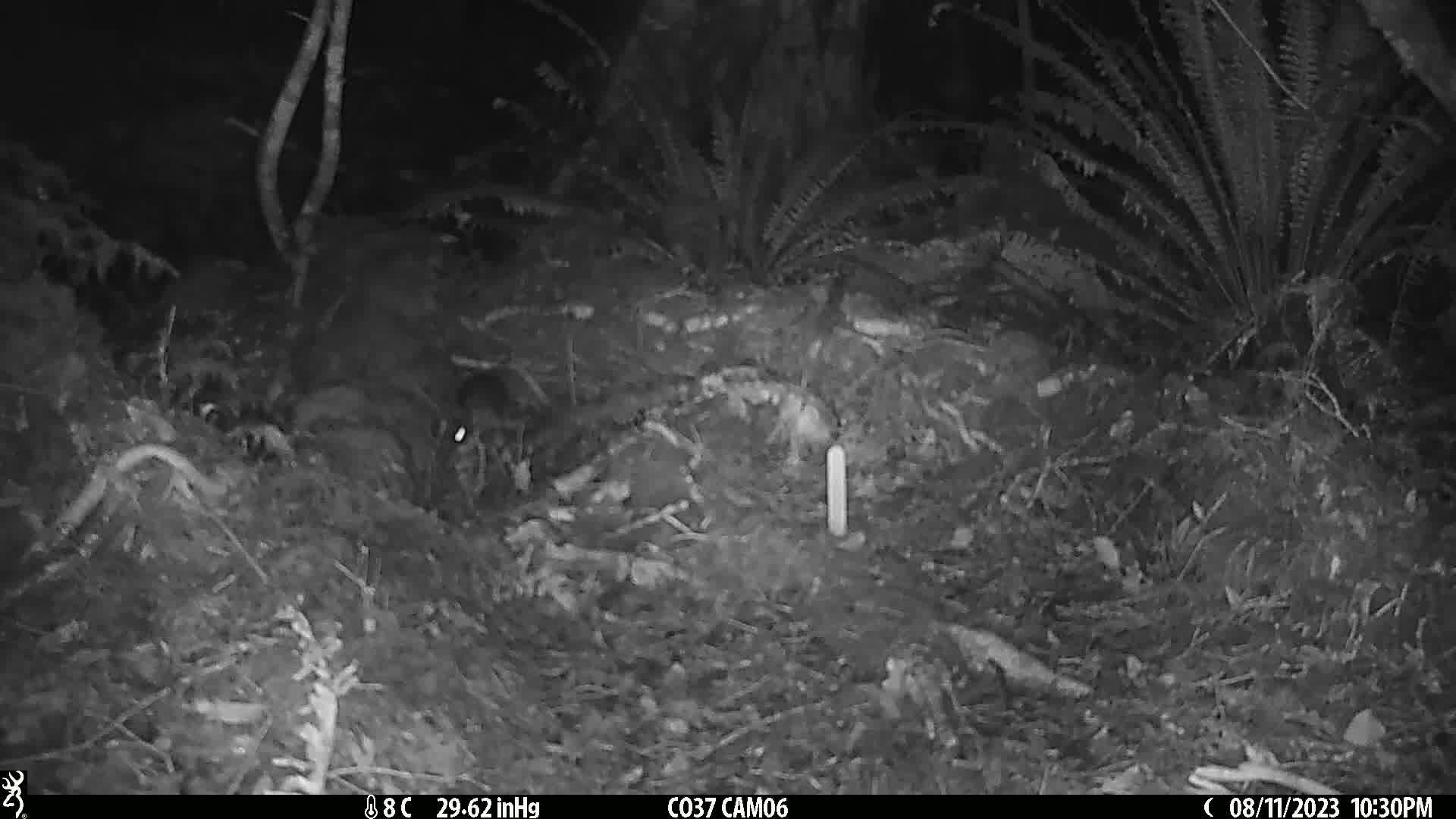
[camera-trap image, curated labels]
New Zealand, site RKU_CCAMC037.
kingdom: Animalia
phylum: Chordata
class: Mammalia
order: Rodentia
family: Muridae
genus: Rattus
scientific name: Rattus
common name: rat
Rat (Rattus).